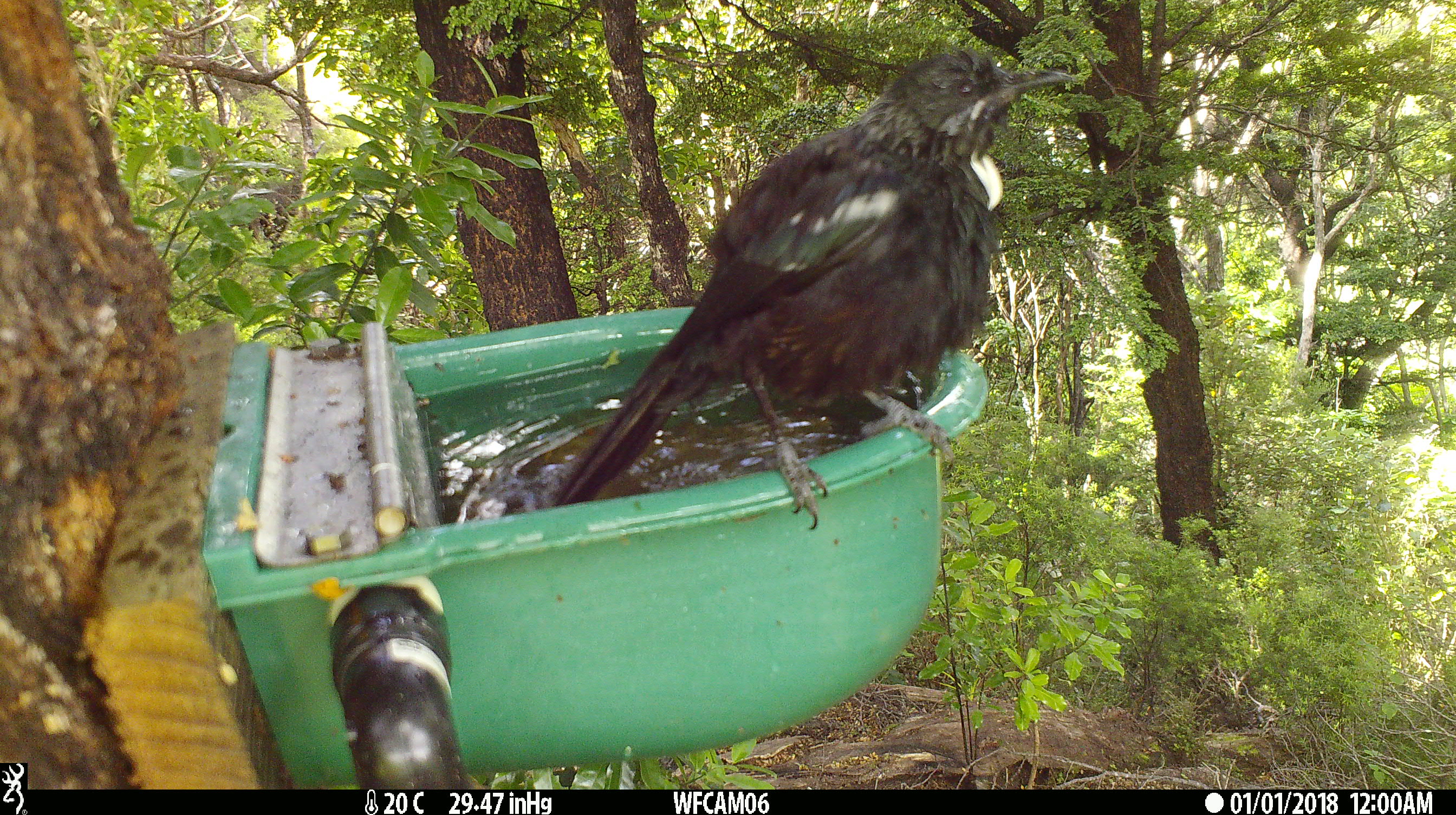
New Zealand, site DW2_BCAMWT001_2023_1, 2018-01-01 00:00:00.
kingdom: Animalia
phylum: Chordata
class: Aves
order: Passeriformes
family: Meliphagidae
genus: Prosthemadera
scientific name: Prosthemadera novaeseelandiae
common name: tui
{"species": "tui (Prosthemadera novaeseelandiae)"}